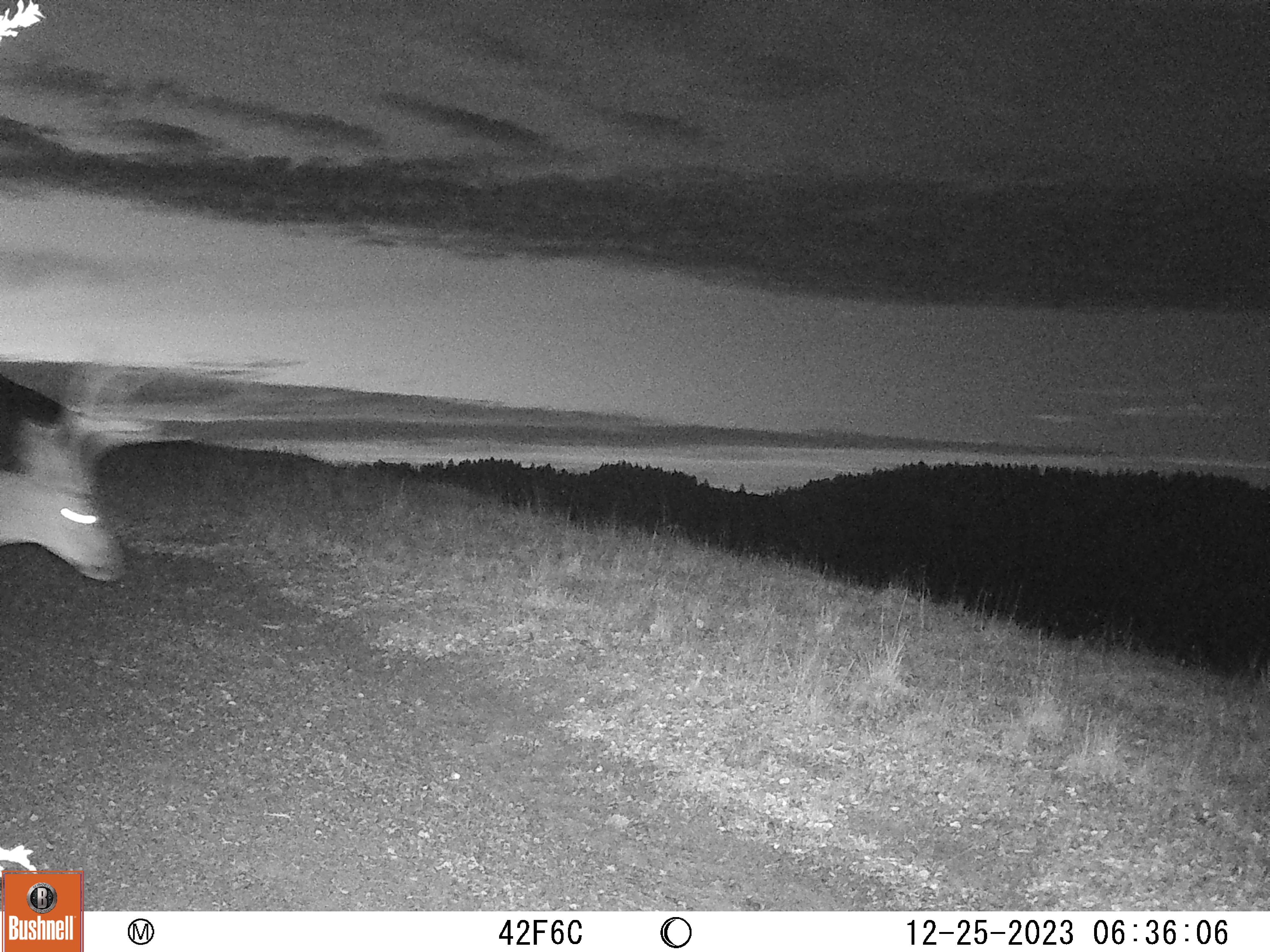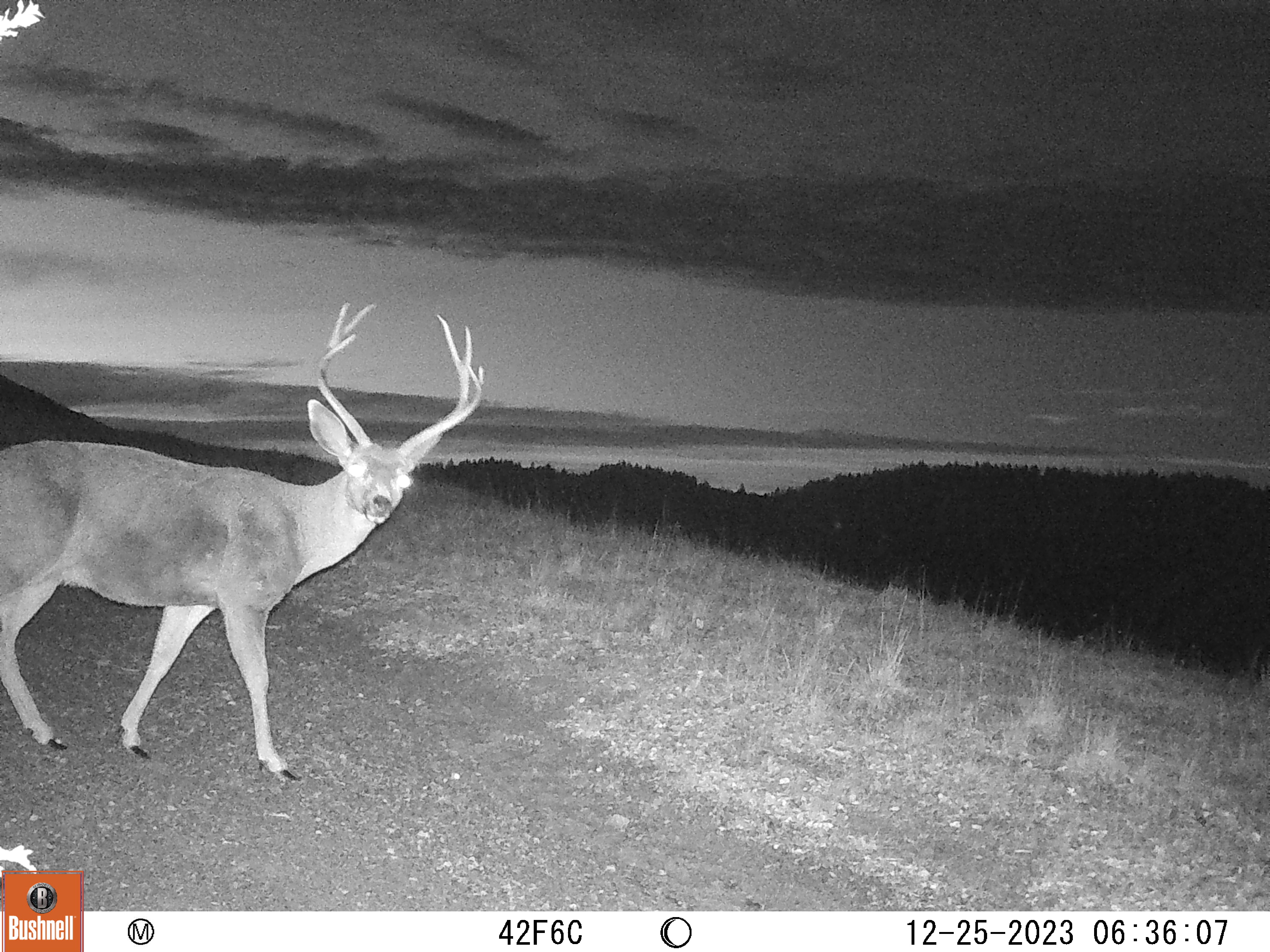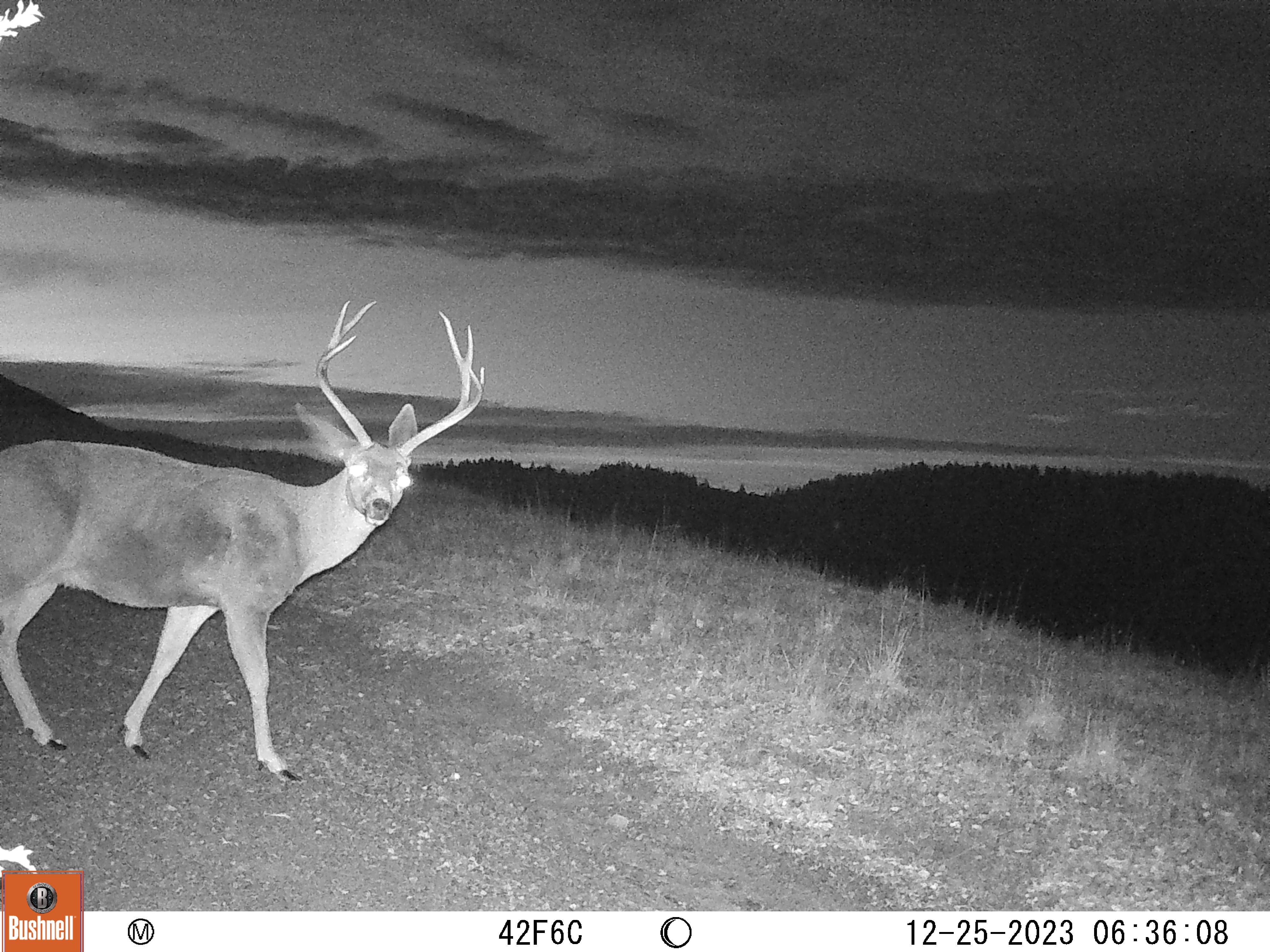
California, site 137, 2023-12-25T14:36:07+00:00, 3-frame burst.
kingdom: Animalia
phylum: Chordata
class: Mammalia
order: Artiodactyla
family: Cervidae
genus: Odocoileus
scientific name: Odocoileus hemionus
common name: mule deer